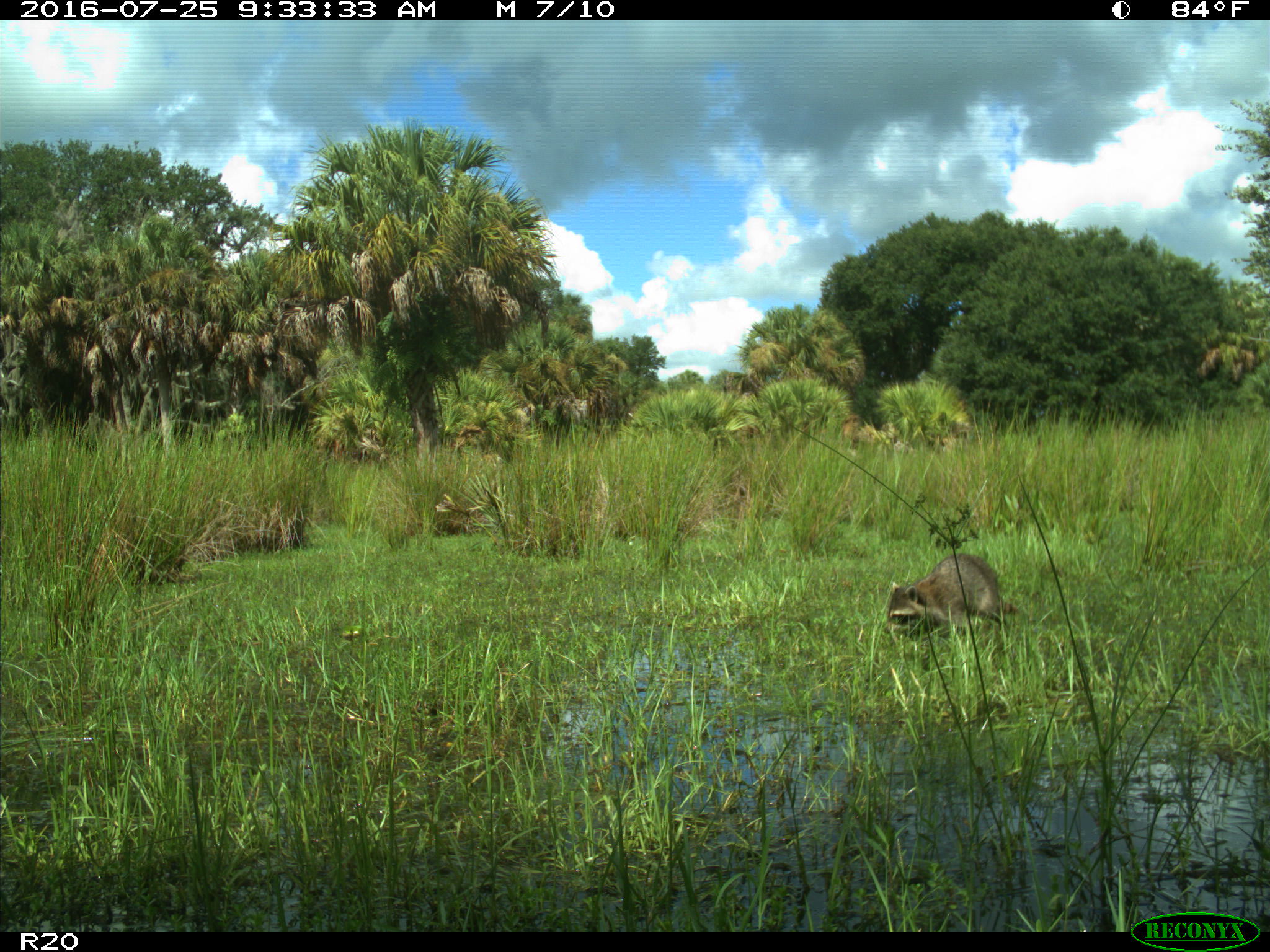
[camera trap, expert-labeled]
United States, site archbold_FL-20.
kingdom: Animalia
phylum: Chordata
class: Mammalia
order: Carnivora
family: Procyonidae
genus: Procyon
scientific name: Procyon lotor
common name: common raccoon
Procyon lotor (common raccoon).